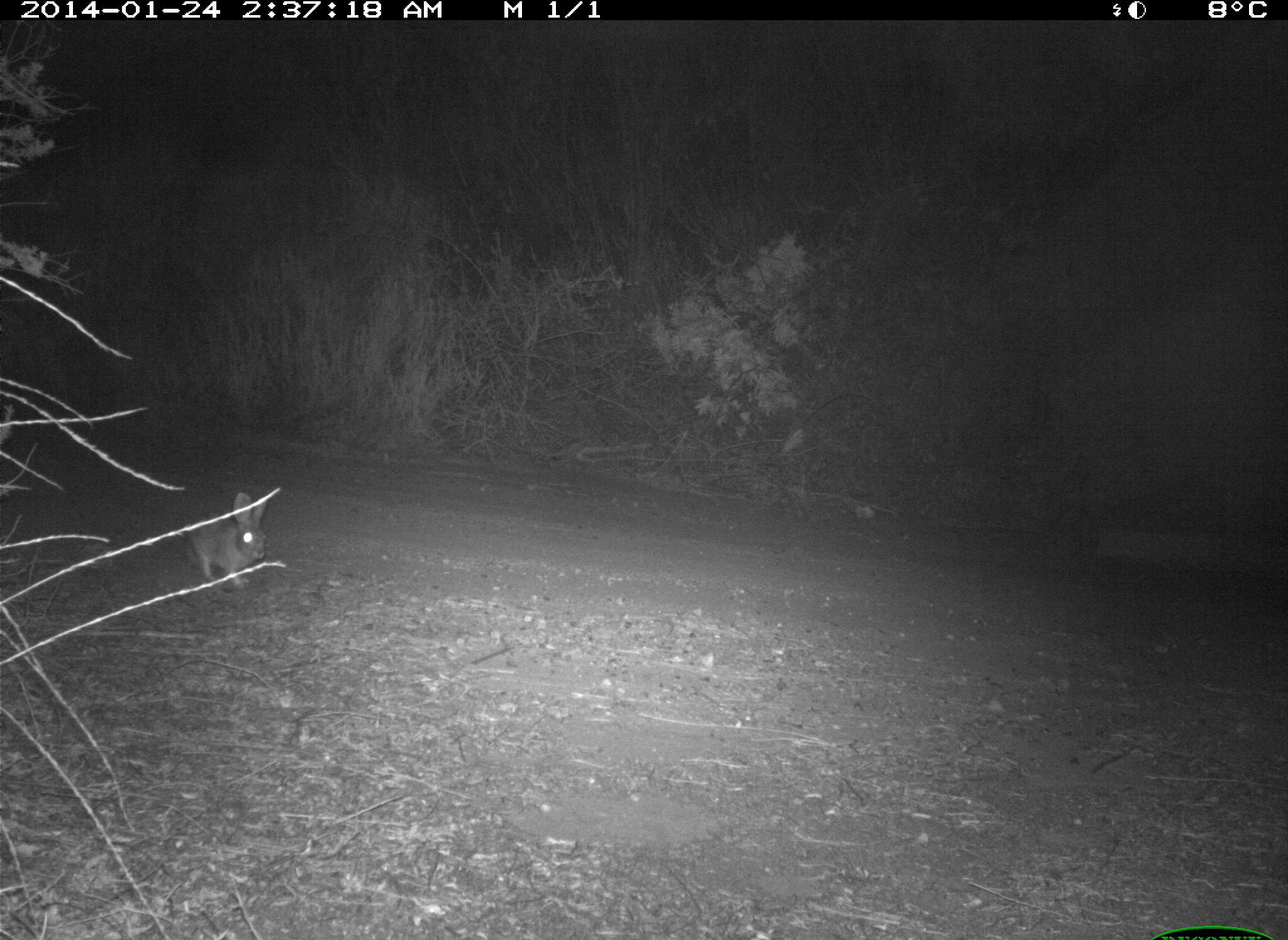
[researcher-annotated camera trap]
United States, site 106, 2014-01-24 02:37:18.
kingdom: Animalia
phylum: Chordata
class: Mammalia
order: Lagomorpha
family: Leporidae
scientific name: Leporidae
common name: rabbits and hares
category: rabbit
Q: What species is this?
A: Rabbit (rabbits and hares) (Leporidae).